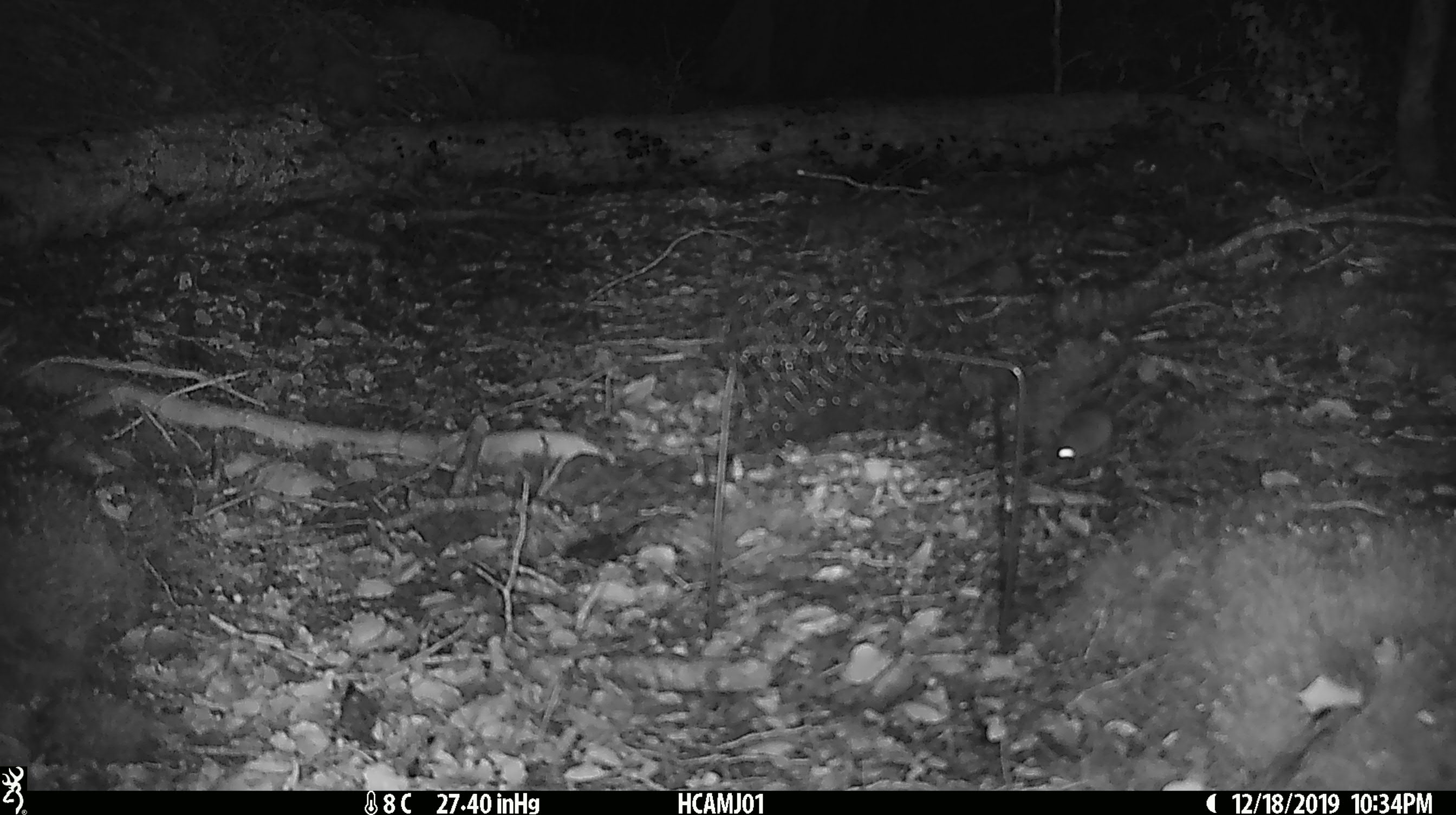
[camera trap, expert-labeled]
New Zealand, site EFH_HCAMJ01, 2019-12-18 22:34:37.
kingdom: Animalia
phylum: Chordata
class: Mammalia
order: Rodentia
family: Muridae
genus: Mus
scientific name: Mus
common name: mouse